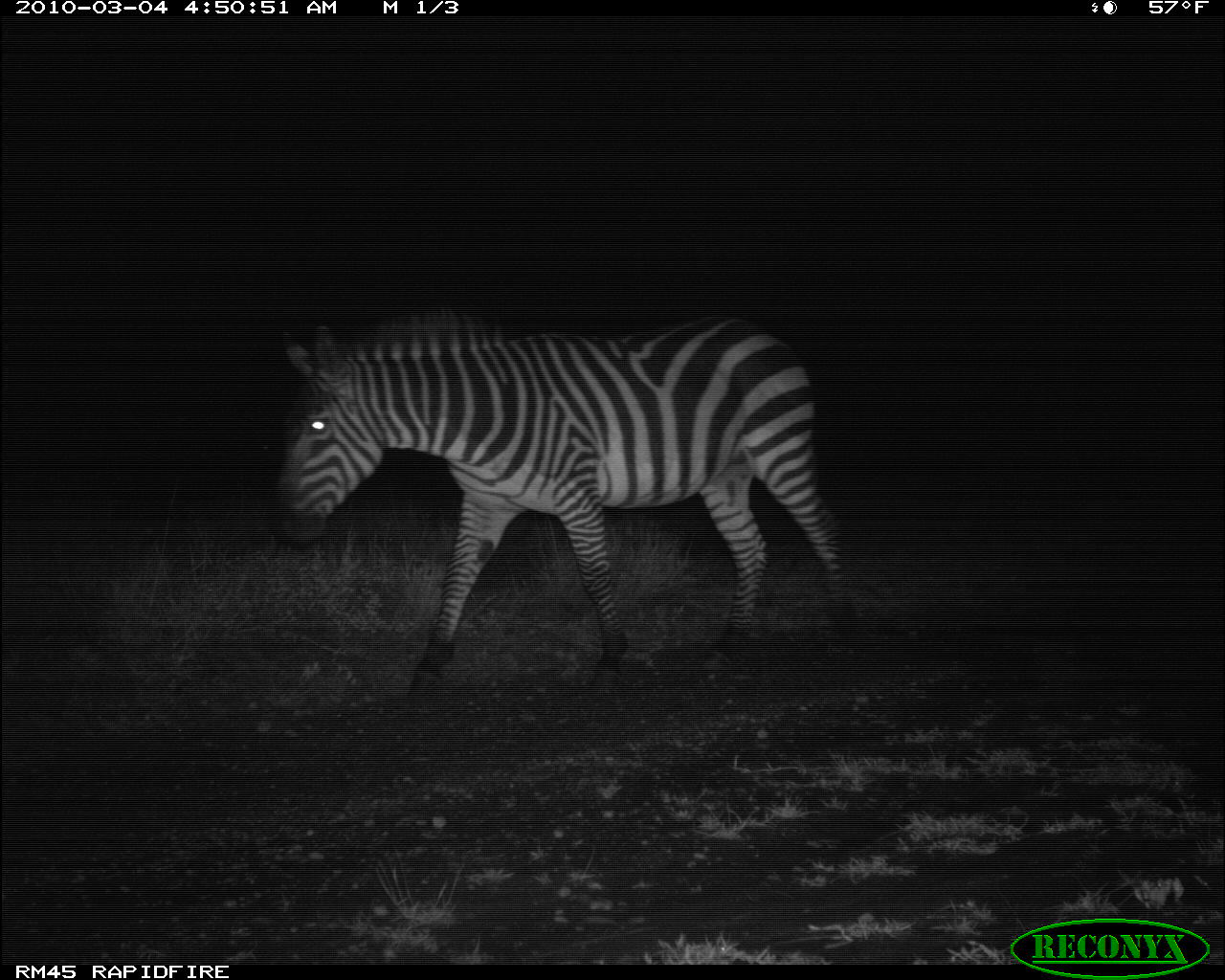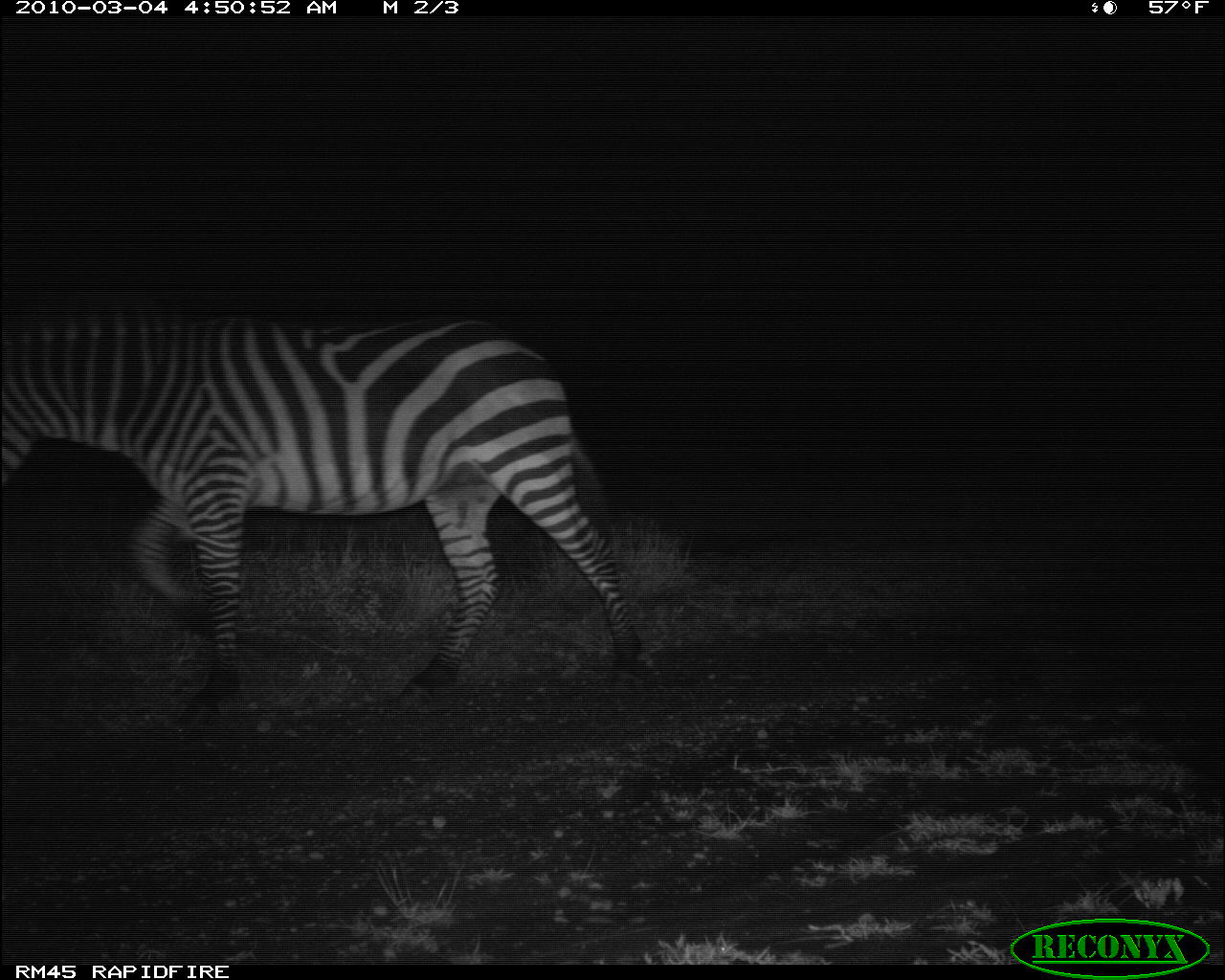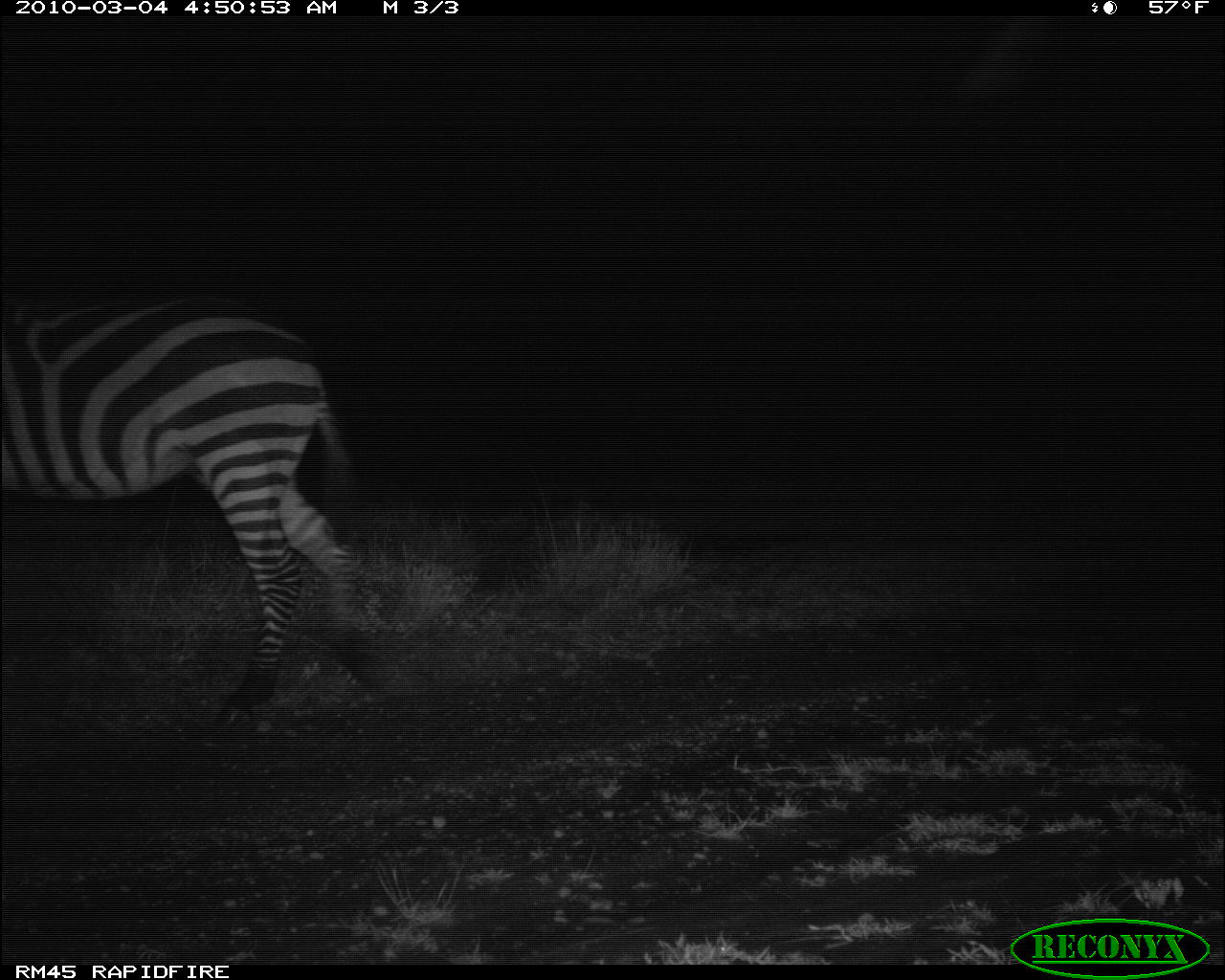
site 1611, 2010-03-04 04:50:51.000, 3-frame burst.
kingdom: Animalia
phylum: Chordata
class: Mammalia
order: Perissodactyla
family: Equidae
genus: Equus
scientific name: Equus quagga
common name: plains zebra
Equus quagga (plains zebra), count 1.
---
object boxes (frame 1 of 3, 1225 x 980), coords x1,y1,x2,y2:
equus quagga: 267,304,849,701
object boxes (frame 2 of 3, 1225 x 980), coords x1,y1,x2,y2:
equus quagga: 0,313,645,728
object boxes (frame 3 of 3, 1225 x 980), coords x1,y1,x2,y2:
equus quagga: 0,304,390,724